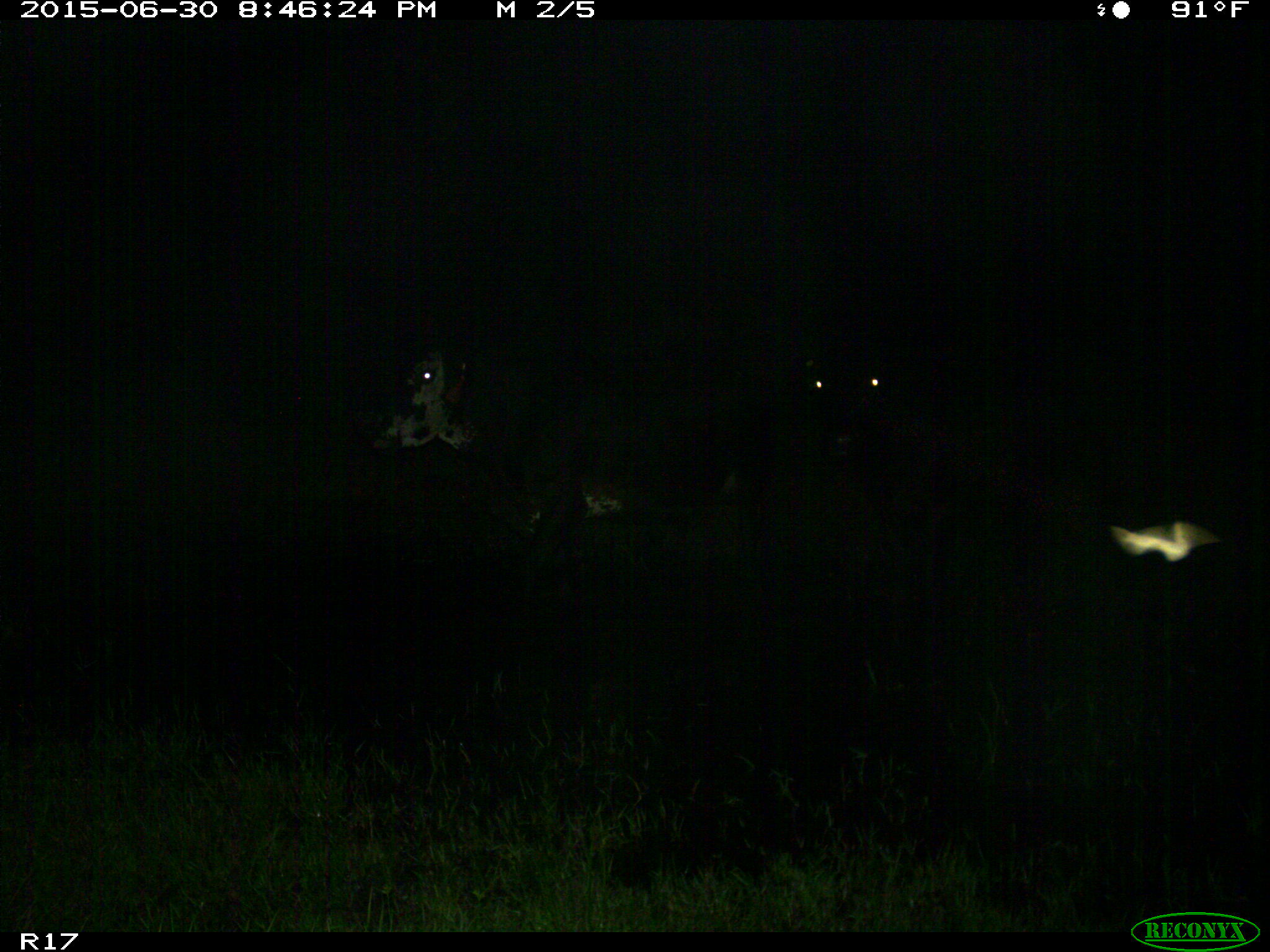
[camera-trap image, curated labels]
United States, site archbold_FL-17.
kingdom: Animalia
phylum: Chordata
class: Mammalia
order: Artiodactyla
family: Bovidae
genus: Bos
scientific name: Bos taurus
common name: domestic cow